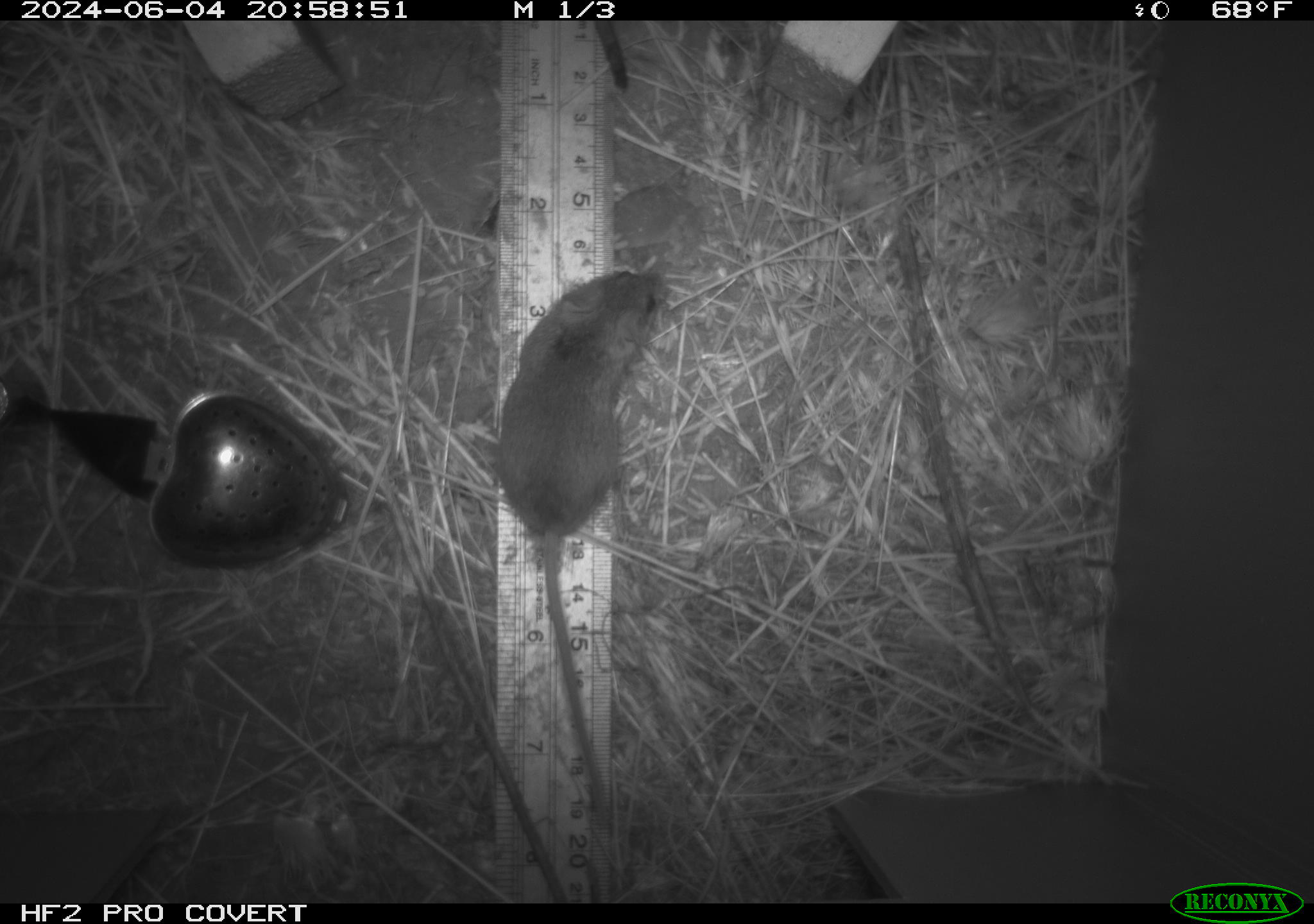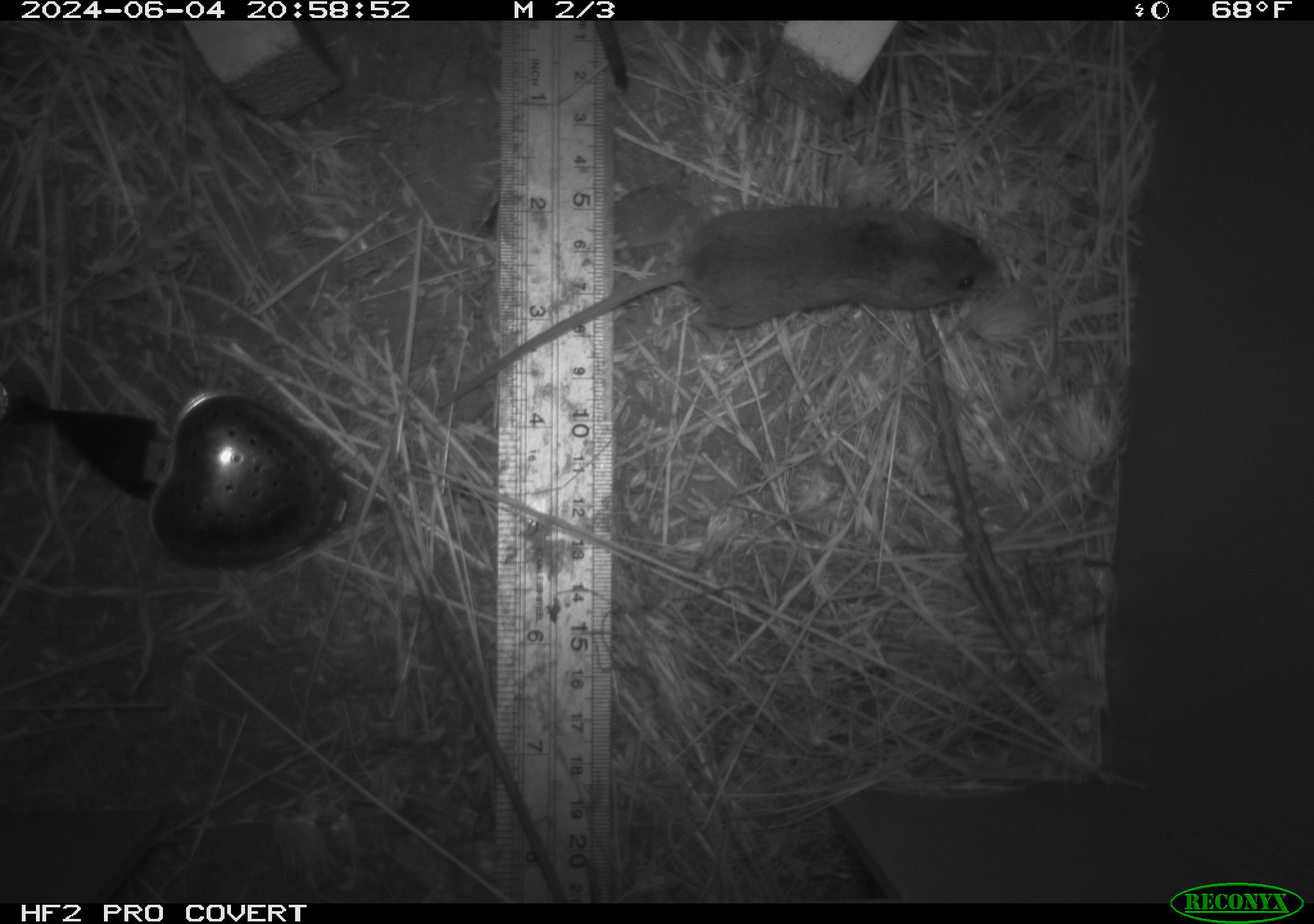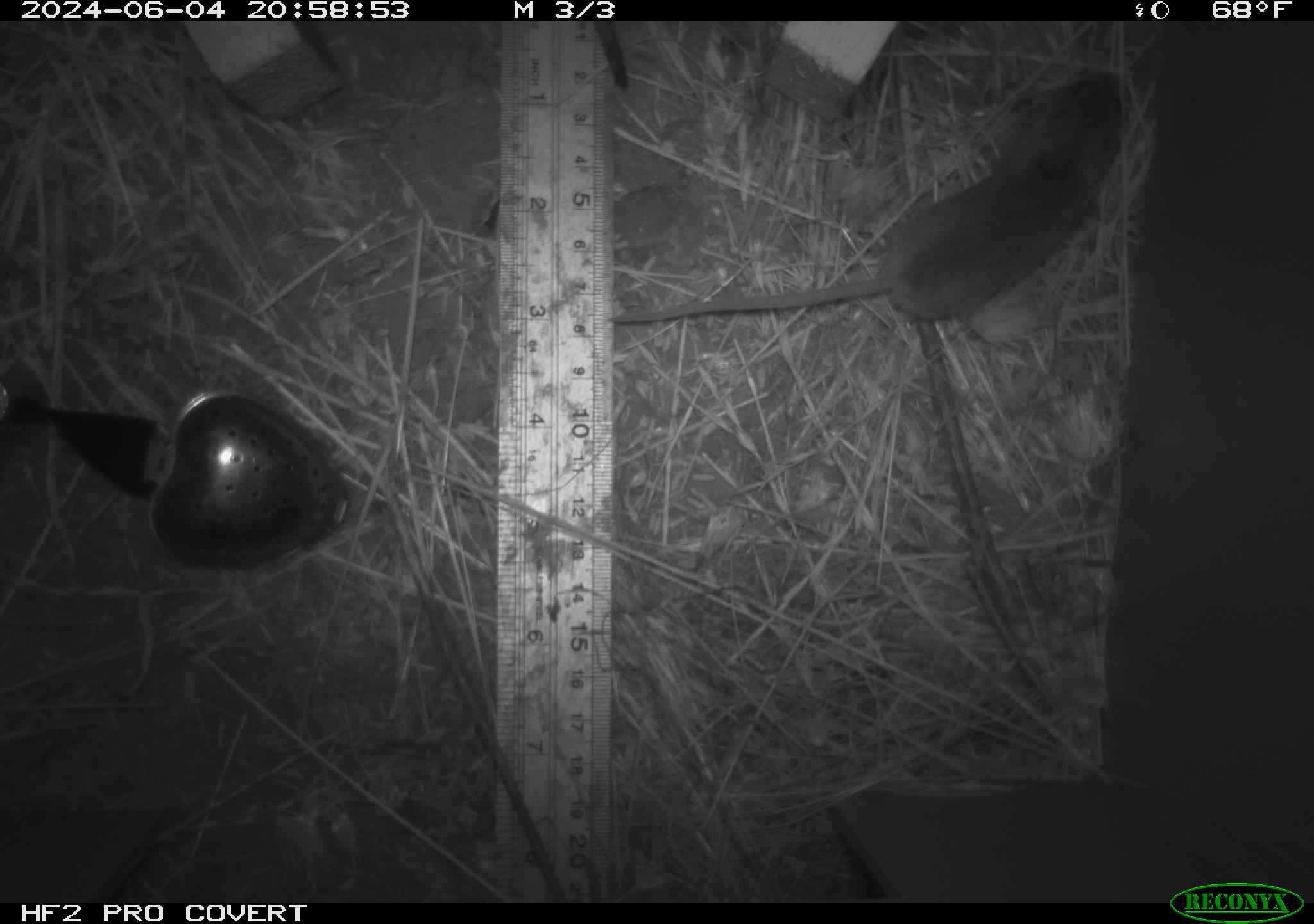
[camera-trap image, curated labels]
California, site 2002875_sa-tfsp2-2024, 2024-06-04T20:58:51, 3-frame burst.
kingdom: Animalia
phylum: Chordata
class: Mammalia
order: Rodentia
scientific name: Rodentia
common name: mouse species